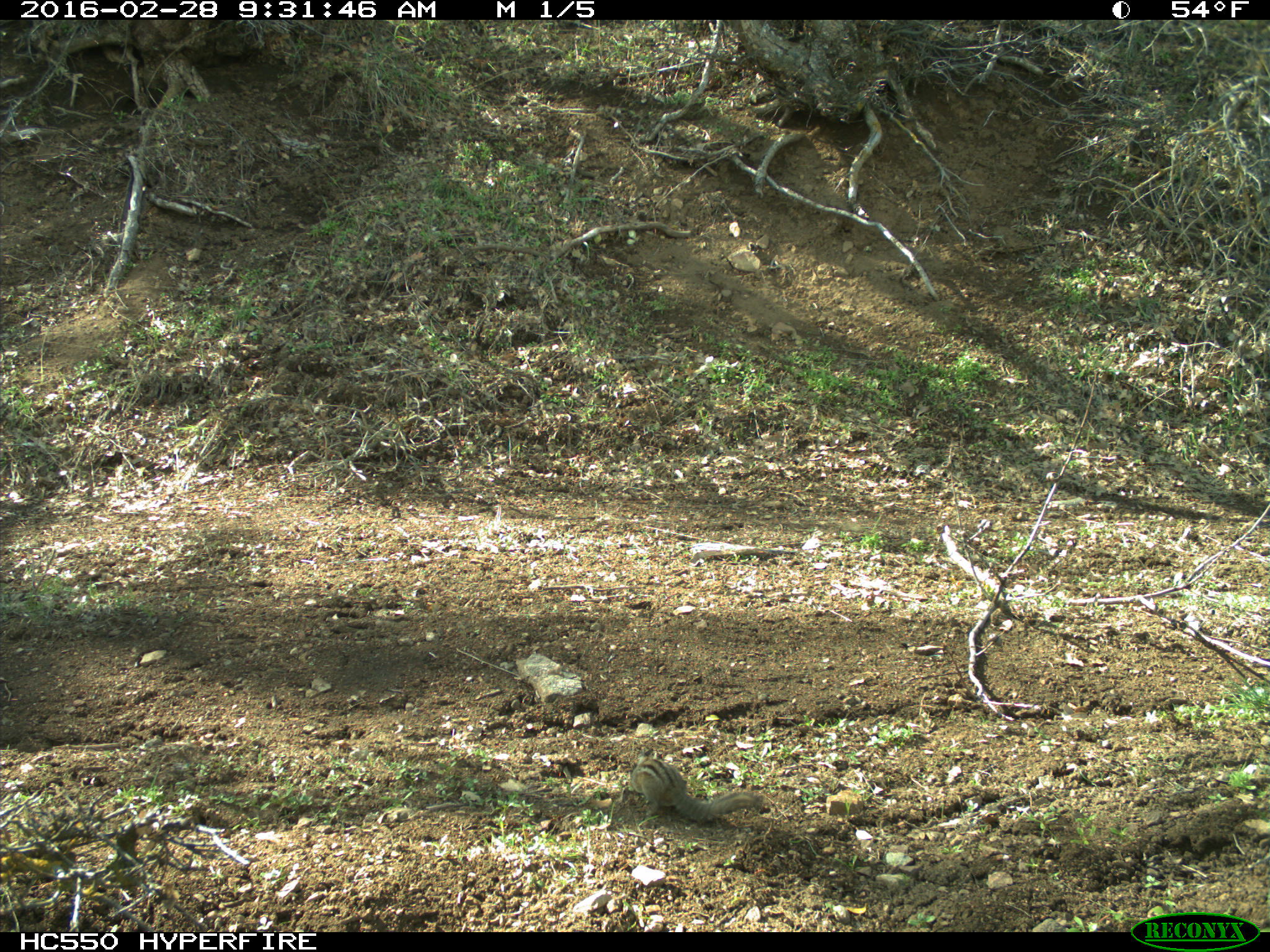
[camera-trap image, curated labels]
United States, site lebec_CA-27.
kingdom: Animalia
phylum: Chordata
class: Mammalia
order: Rodentia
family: Sciuridae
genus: Tamias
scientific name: Tamias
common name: chipmunk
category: unidentified chipmunk